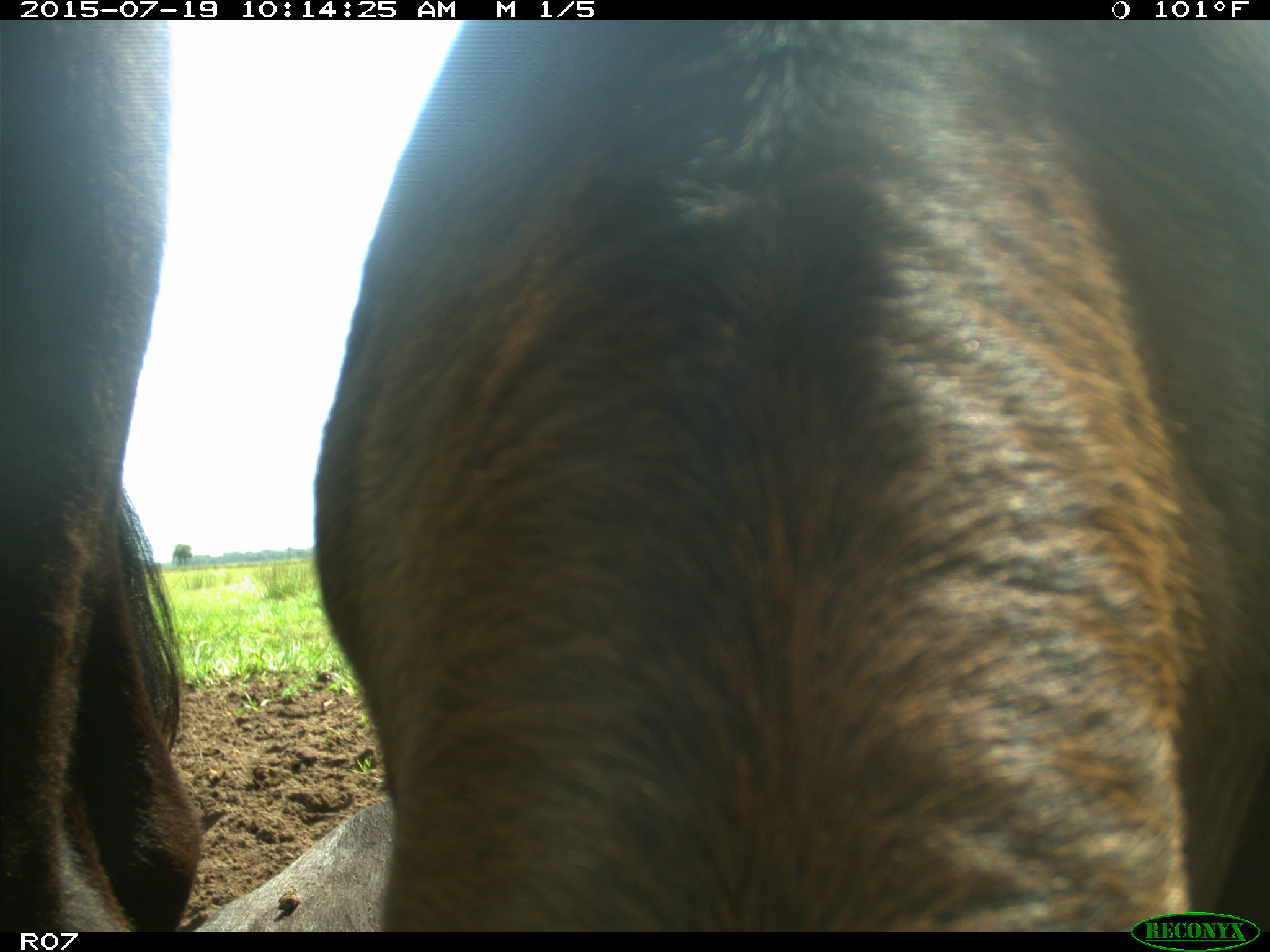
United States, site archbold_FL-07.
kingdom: Animalia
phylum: Chordata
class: Mammalia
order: Artiodactyla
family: Bovidae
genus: Bos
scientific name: Bos taurus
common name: domestic cow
Bos taurus (domestic cow).